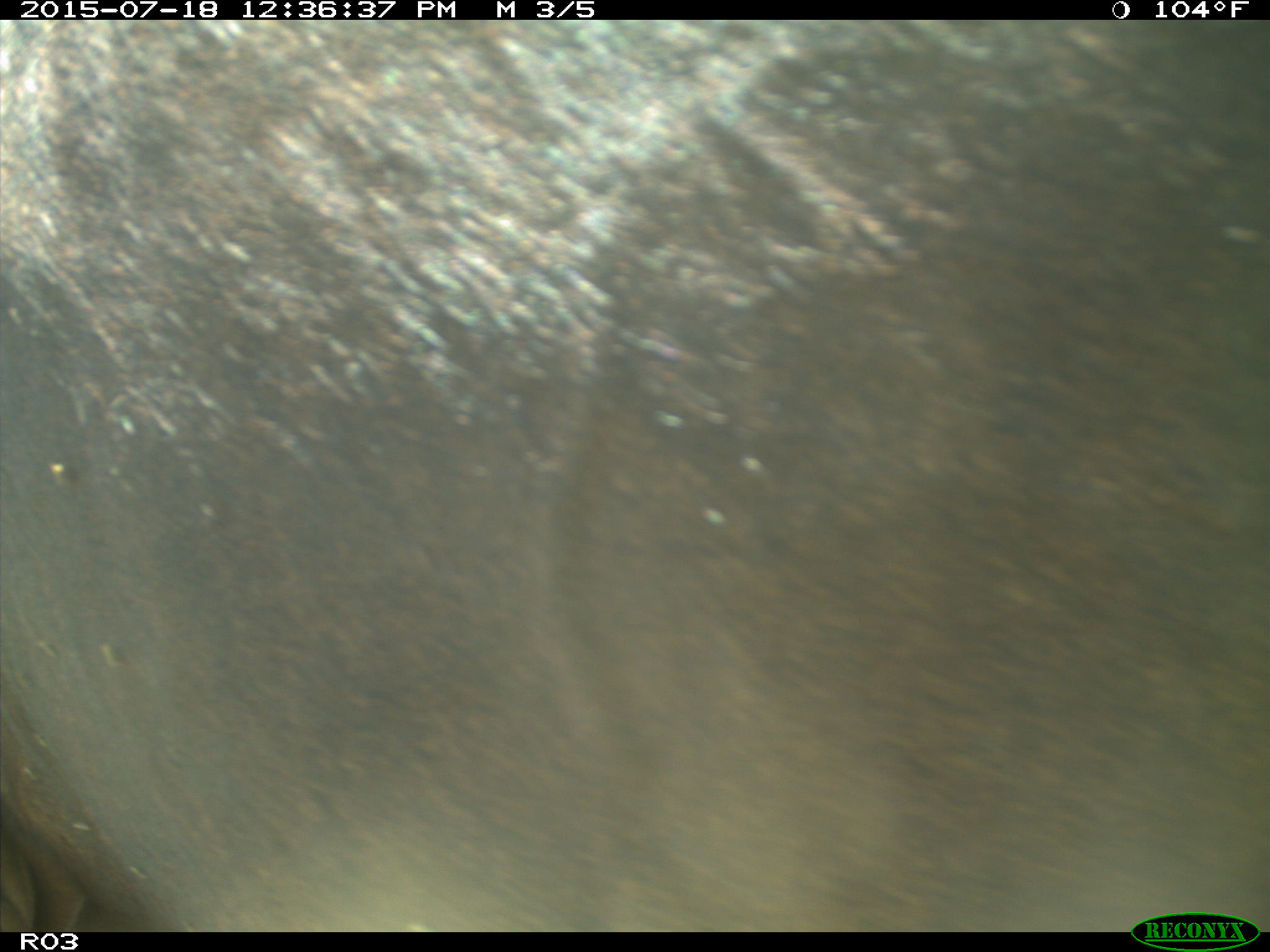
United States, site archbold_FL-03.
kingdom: Animalia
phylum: Chordata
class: Mammalia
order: Artiodactyla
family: Bovidae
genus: Bos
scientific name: Bos taurus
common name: domestic cow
Bos taurus (domestic cow).